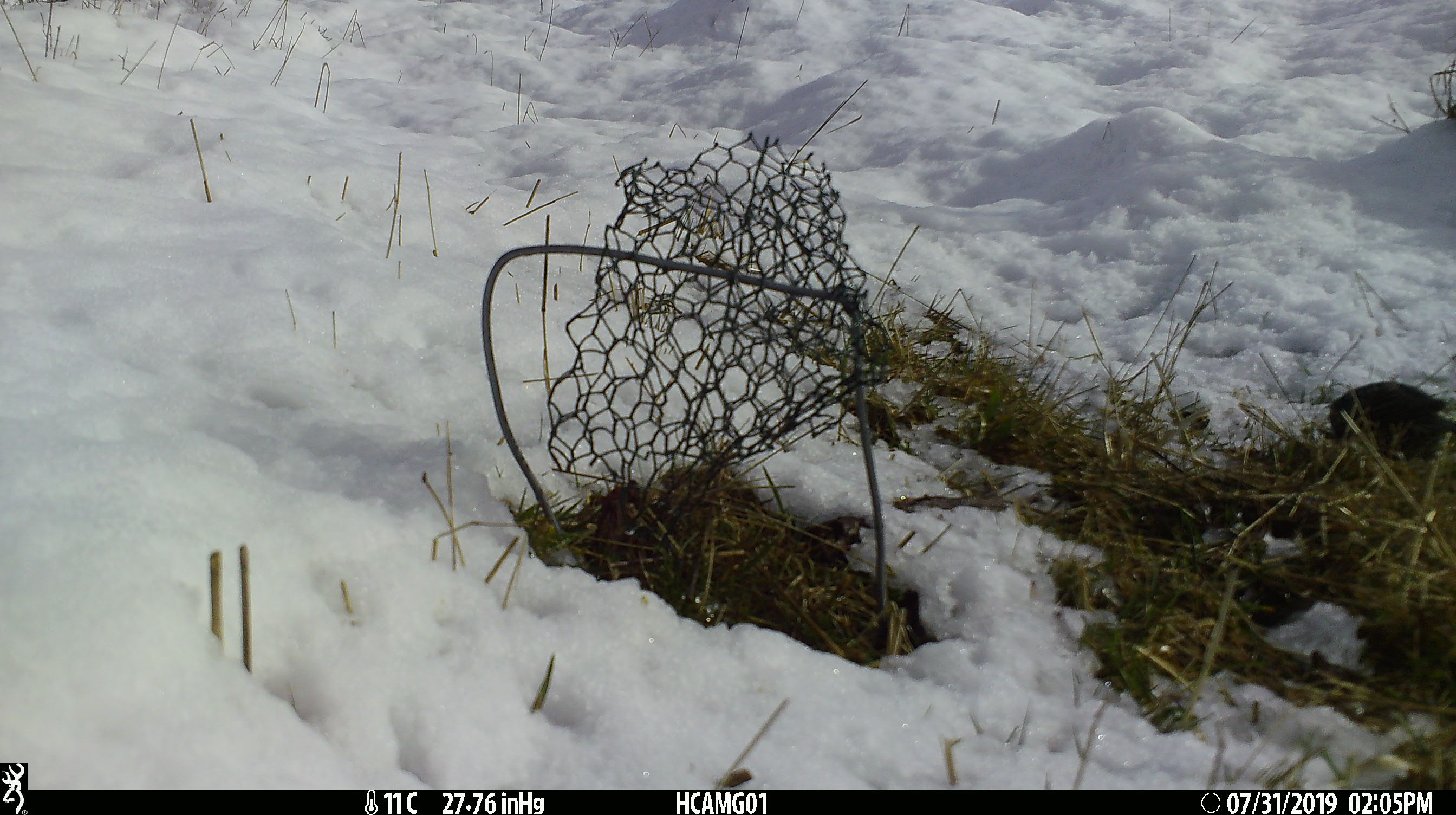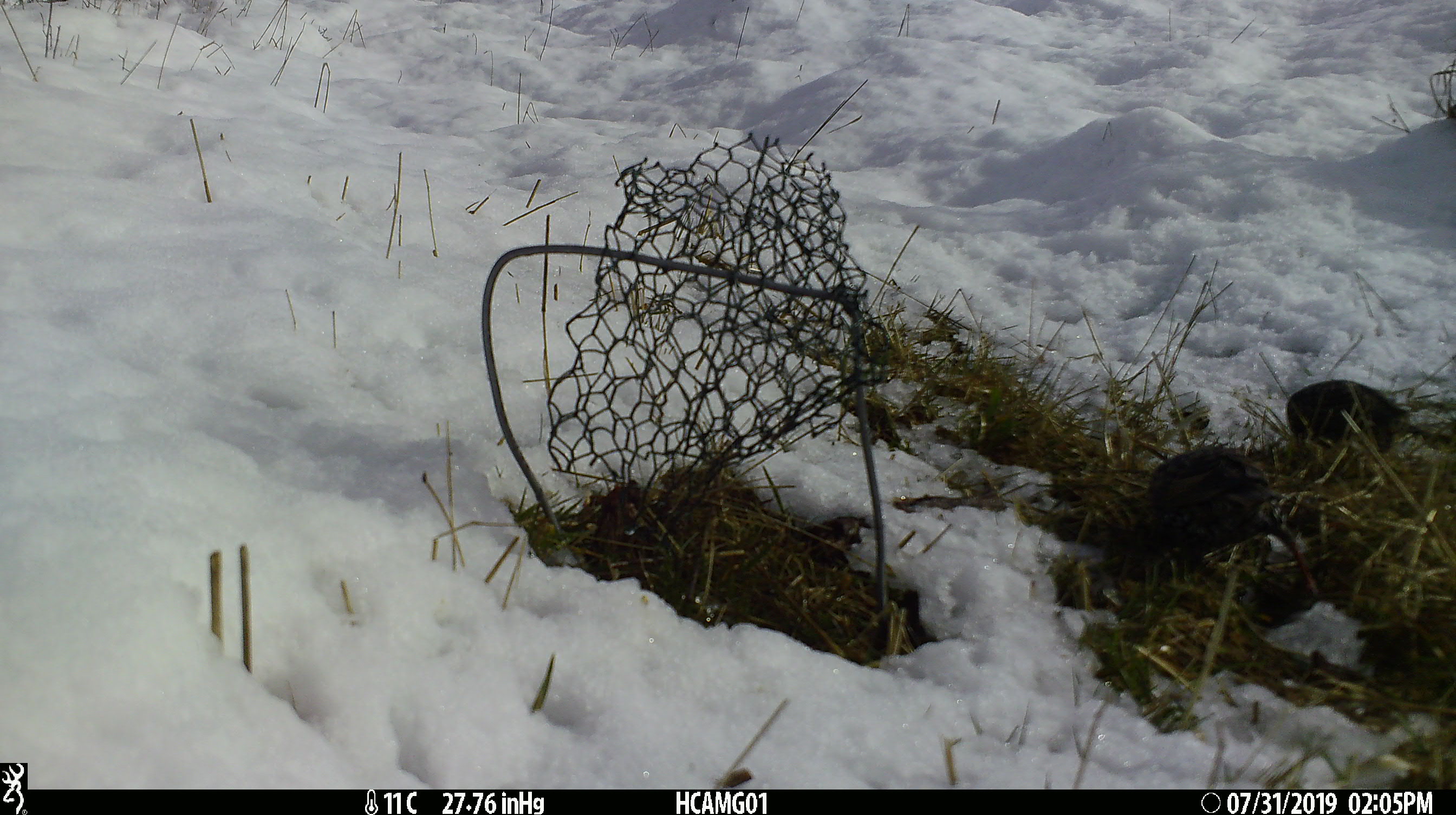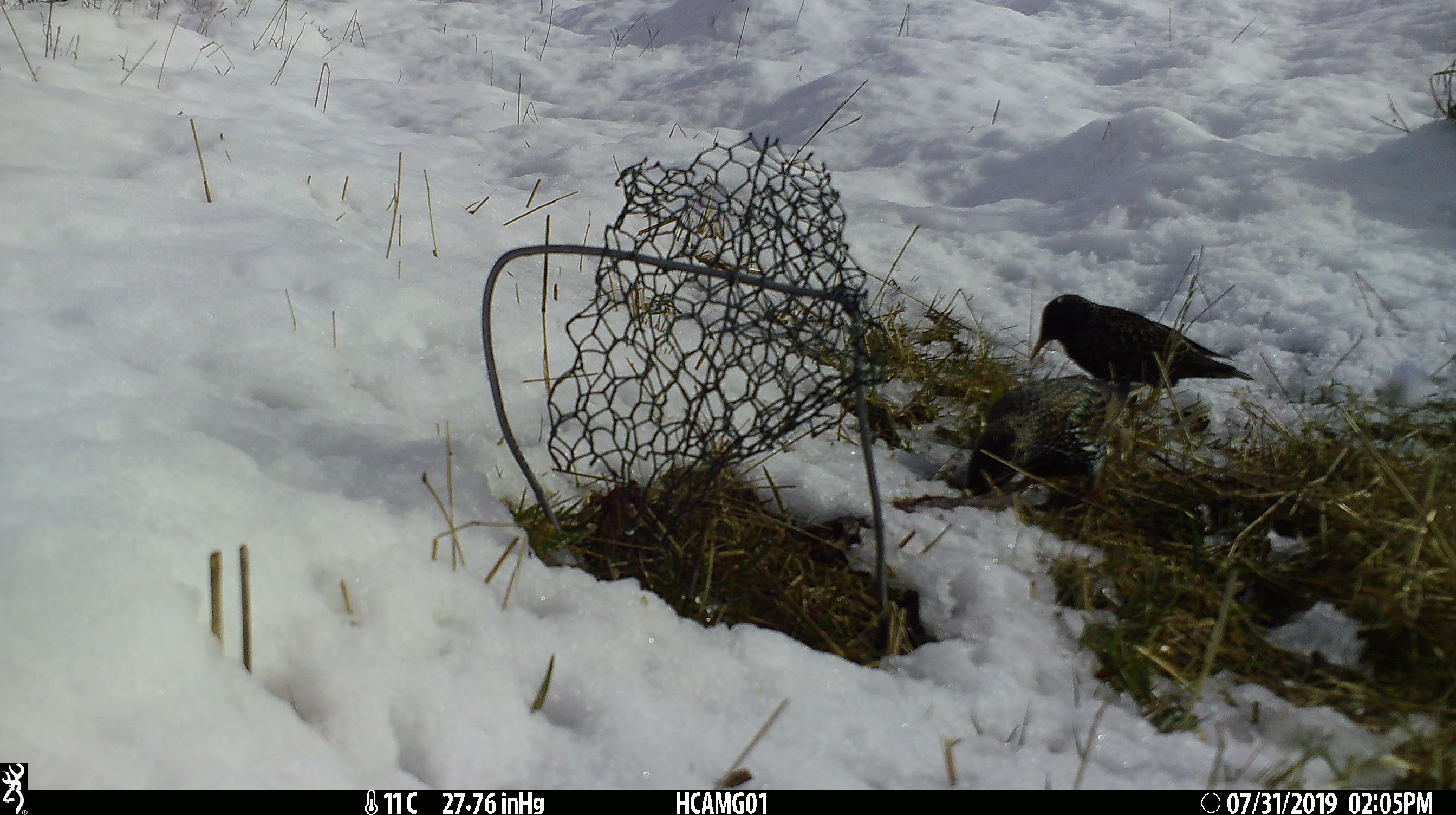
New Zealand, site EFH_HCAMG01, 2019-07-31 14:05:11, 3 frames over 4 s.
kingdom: Animalia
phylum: Chordata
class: Aves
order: Passeriformes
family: Sturnidae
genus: Sturnus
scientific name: Sturnus vulgaris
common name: european starling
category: starling